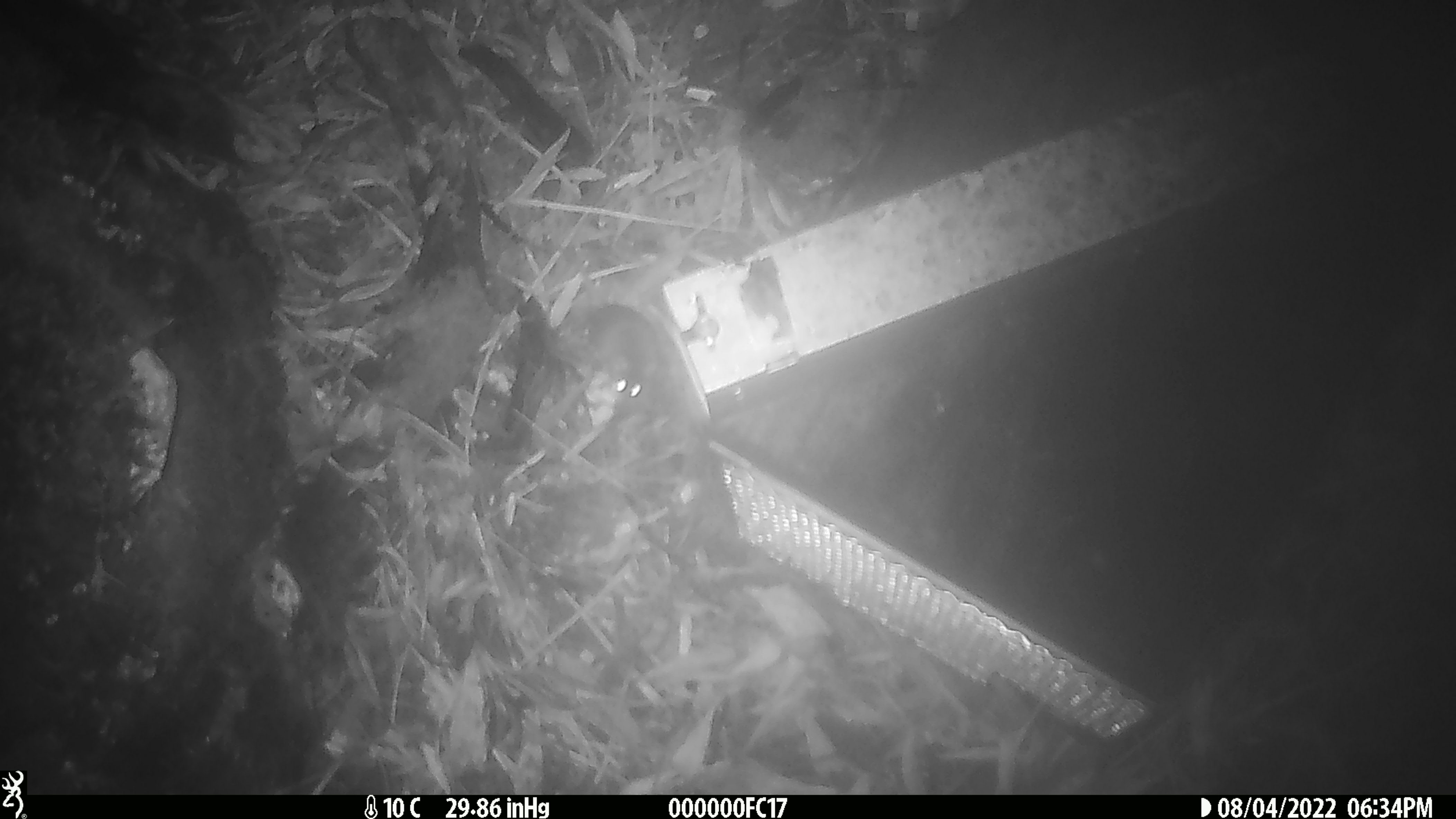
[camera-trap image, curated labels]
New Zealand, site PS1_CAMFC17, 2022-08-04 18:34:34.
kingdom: Animalia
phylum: Chordata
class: Mammalia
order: Rodentia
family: Muridae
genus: Mus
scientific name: Mus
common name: mouse